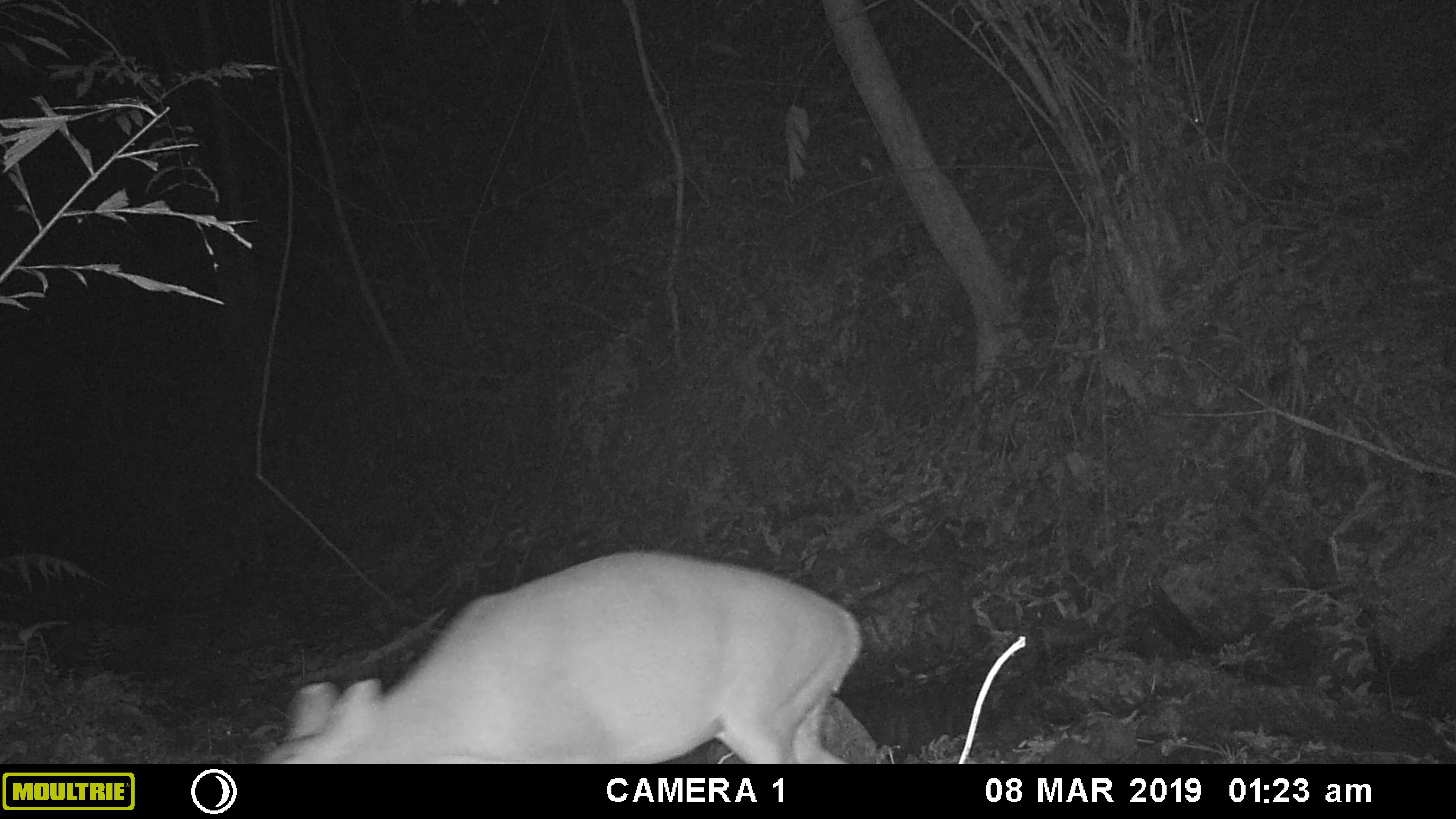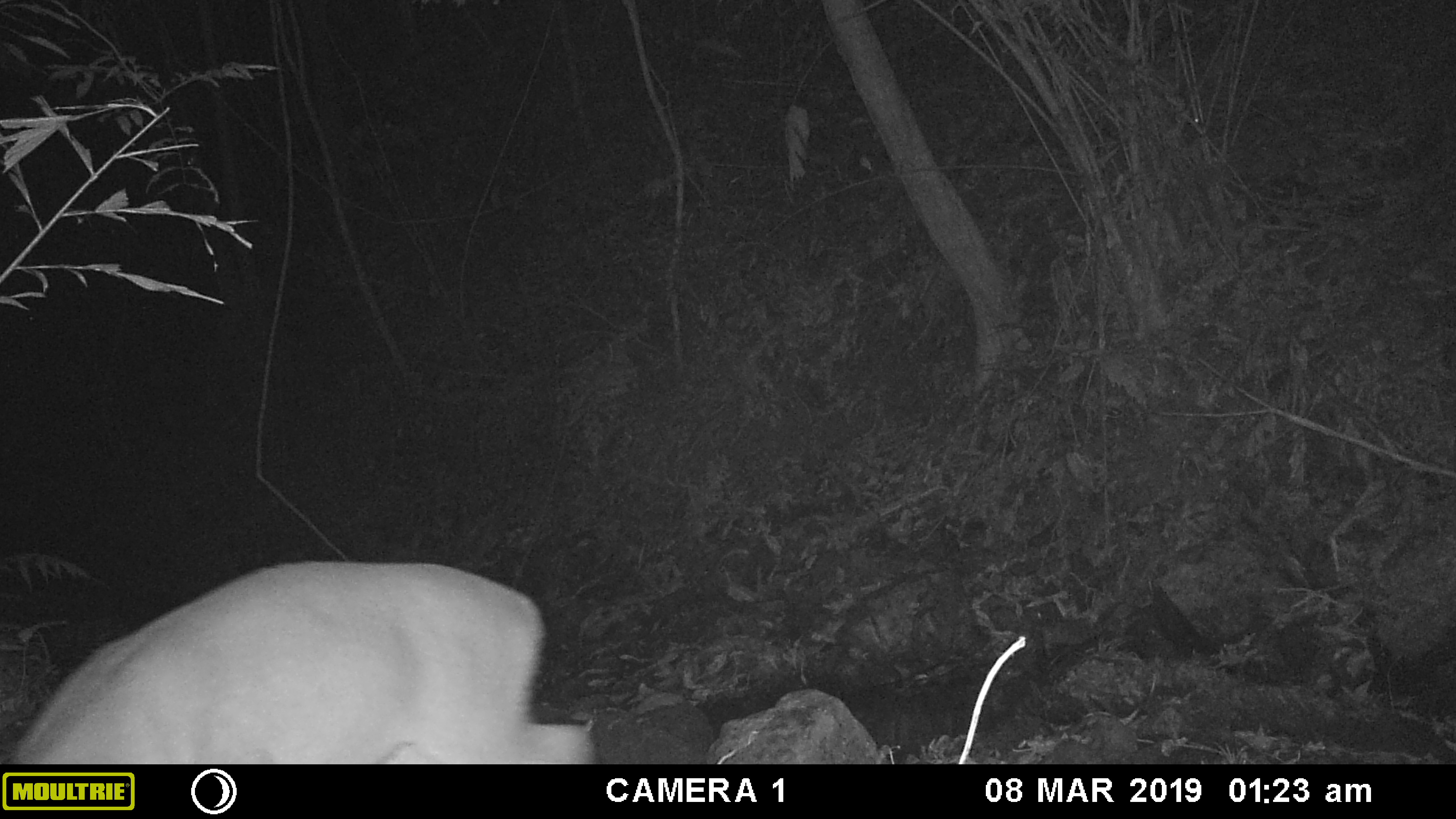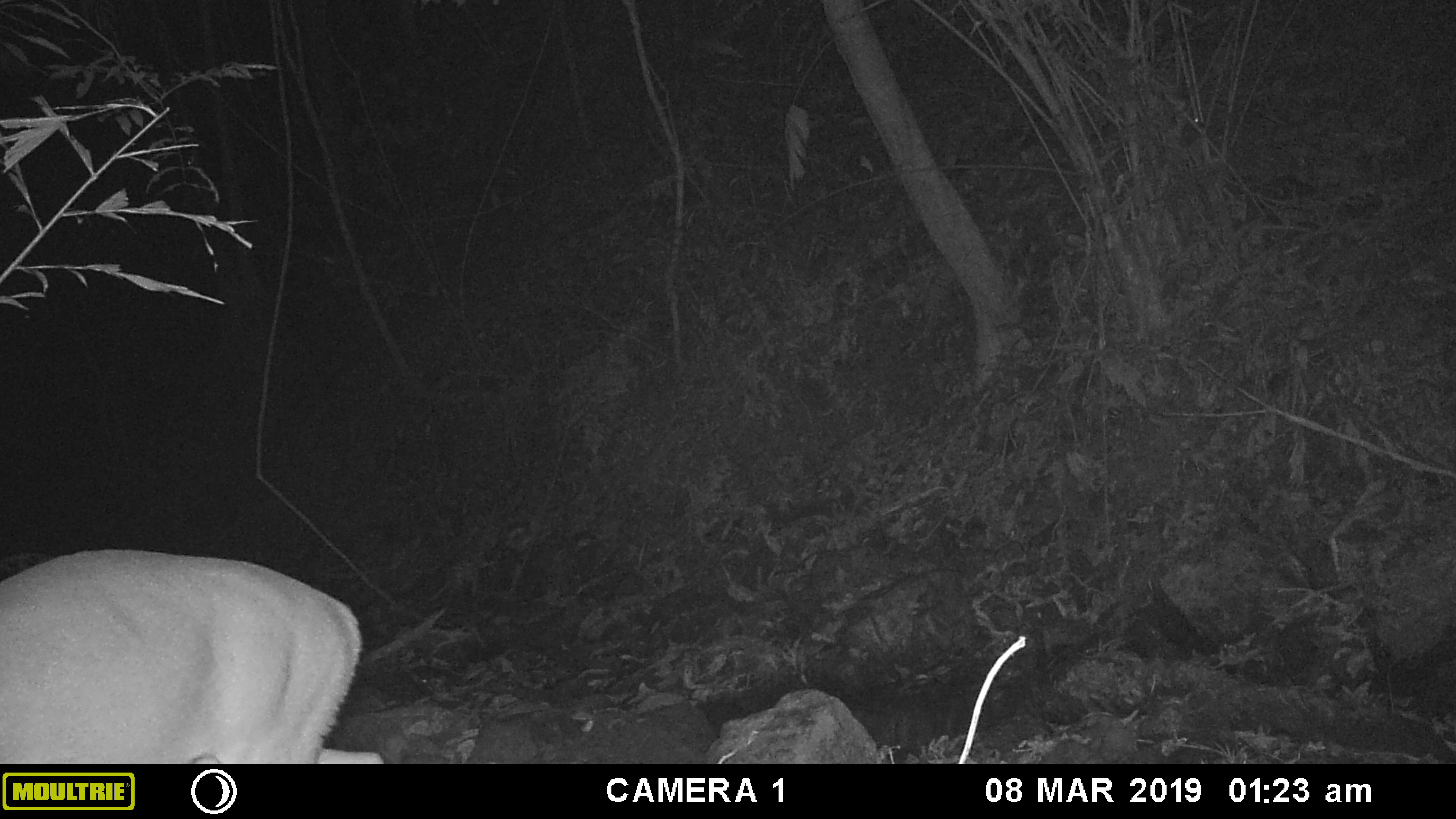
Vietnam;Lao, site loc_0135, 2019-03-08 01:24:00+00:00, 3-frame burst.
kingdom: Animalia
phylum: Chordata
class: Mammalia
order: Artiodactyla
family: Cervidae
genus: Muntiacus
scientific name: Muntiacus vuquangensis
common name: large-antlered muntjac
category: large antlered muntjac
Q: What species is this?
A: Large antlered muntjac (large-antlered muntjac) (Muntiacus vuquangensis).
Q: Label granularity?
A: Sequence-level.